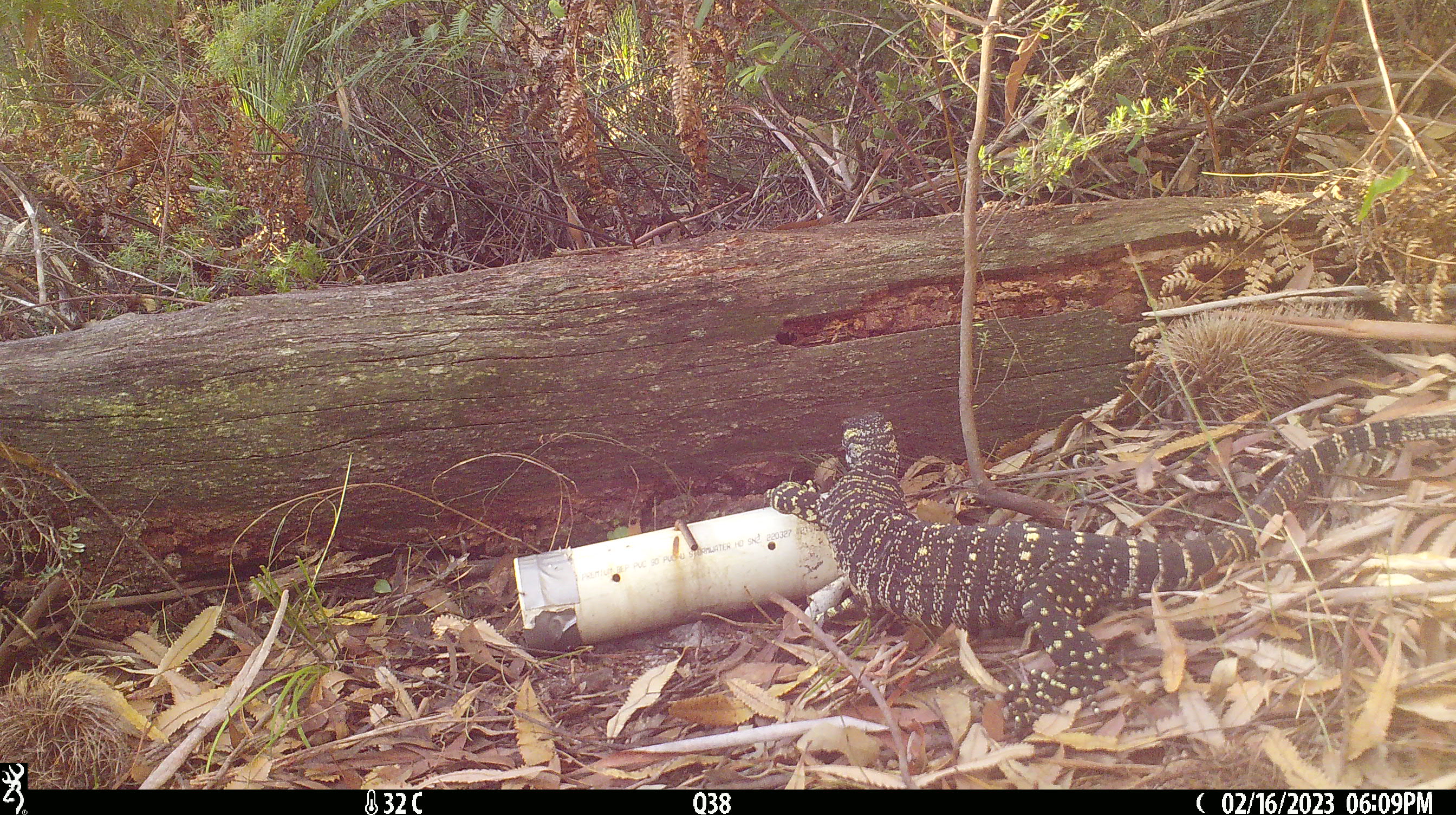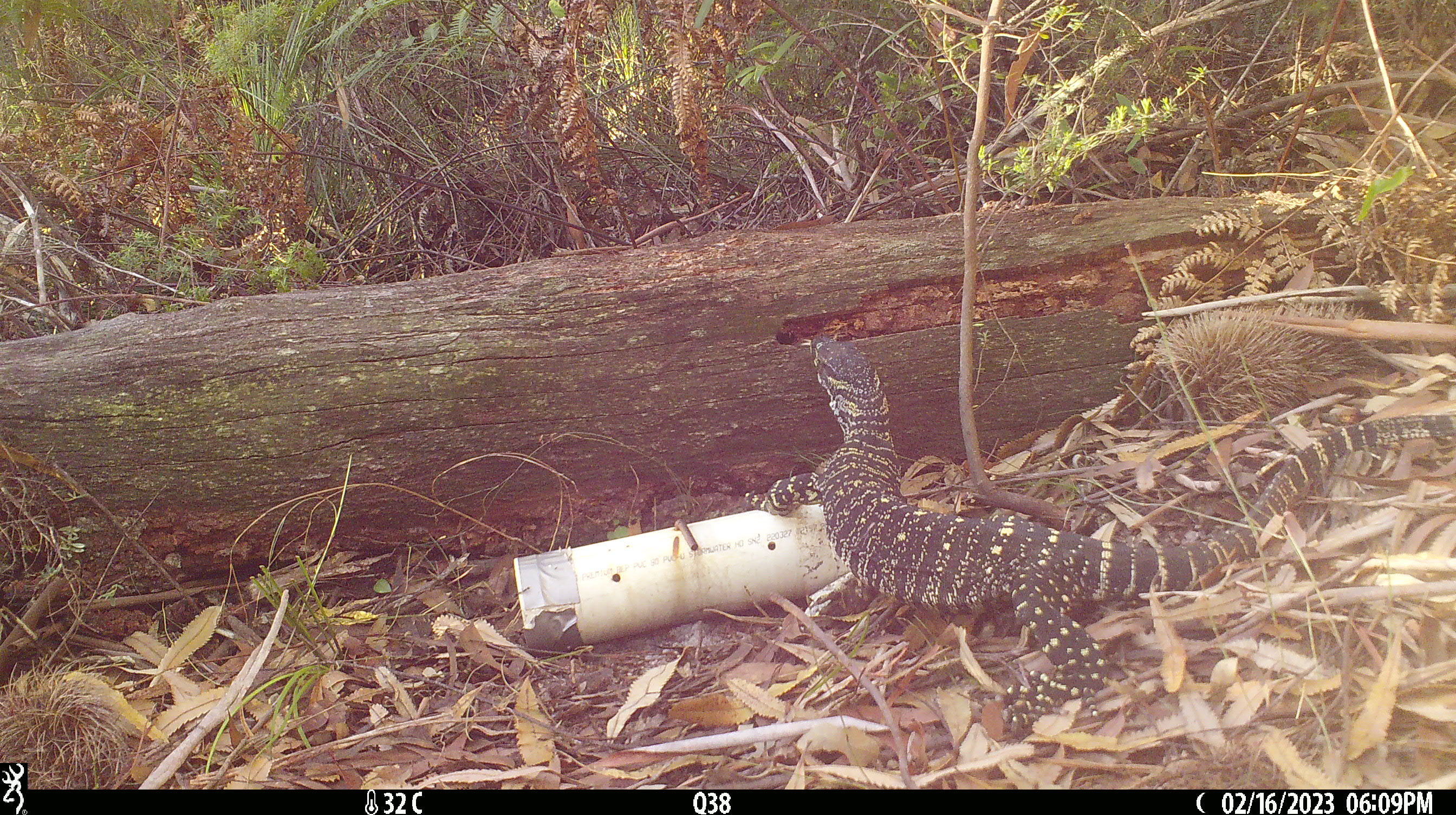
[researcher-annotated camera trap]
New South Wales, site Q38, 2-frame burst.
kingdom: Animalia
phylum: Chordata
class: Reptilia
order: Squamata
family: Varanidae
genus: Varanus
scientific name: Varanus varius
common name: lace monitor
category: goanna